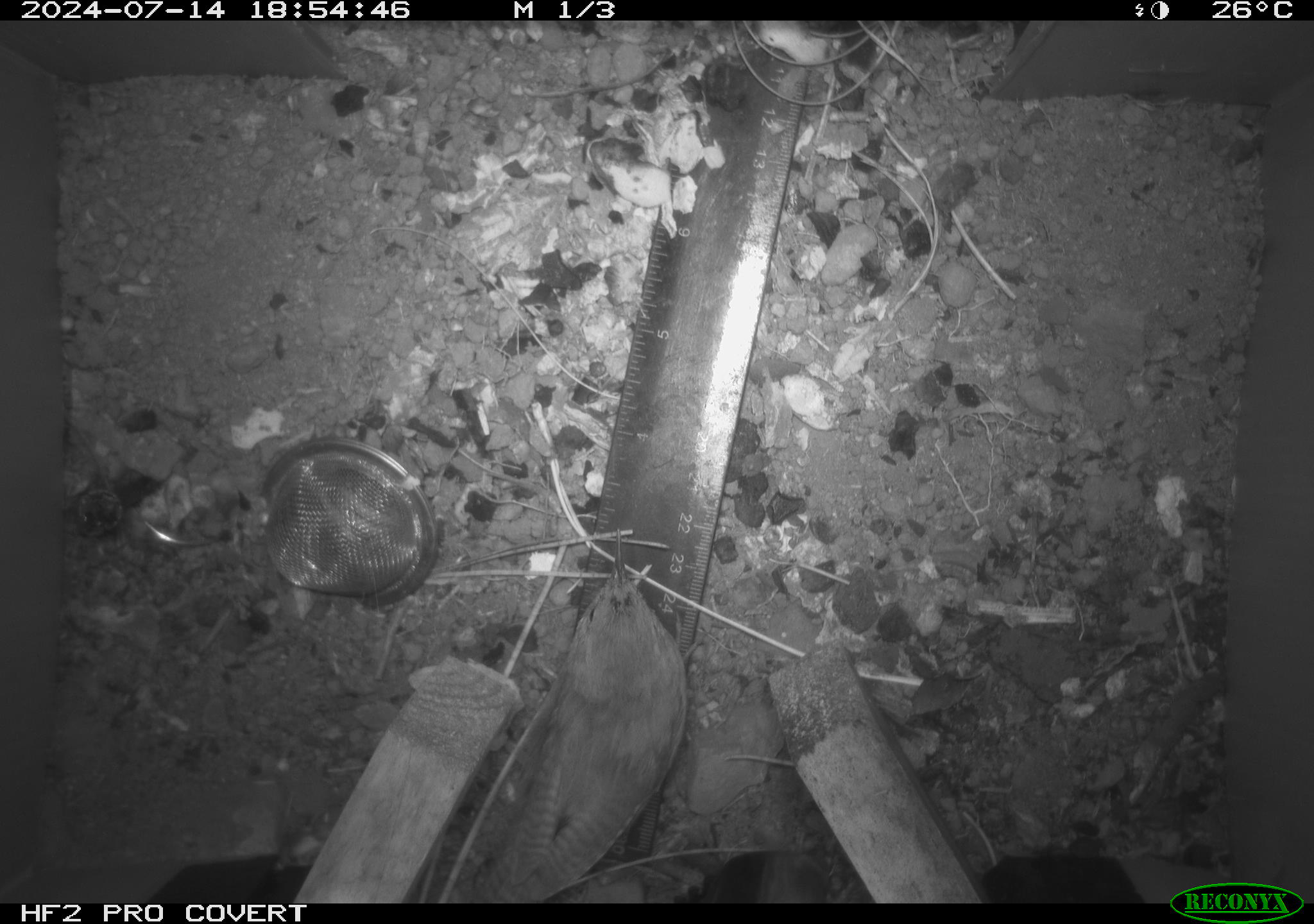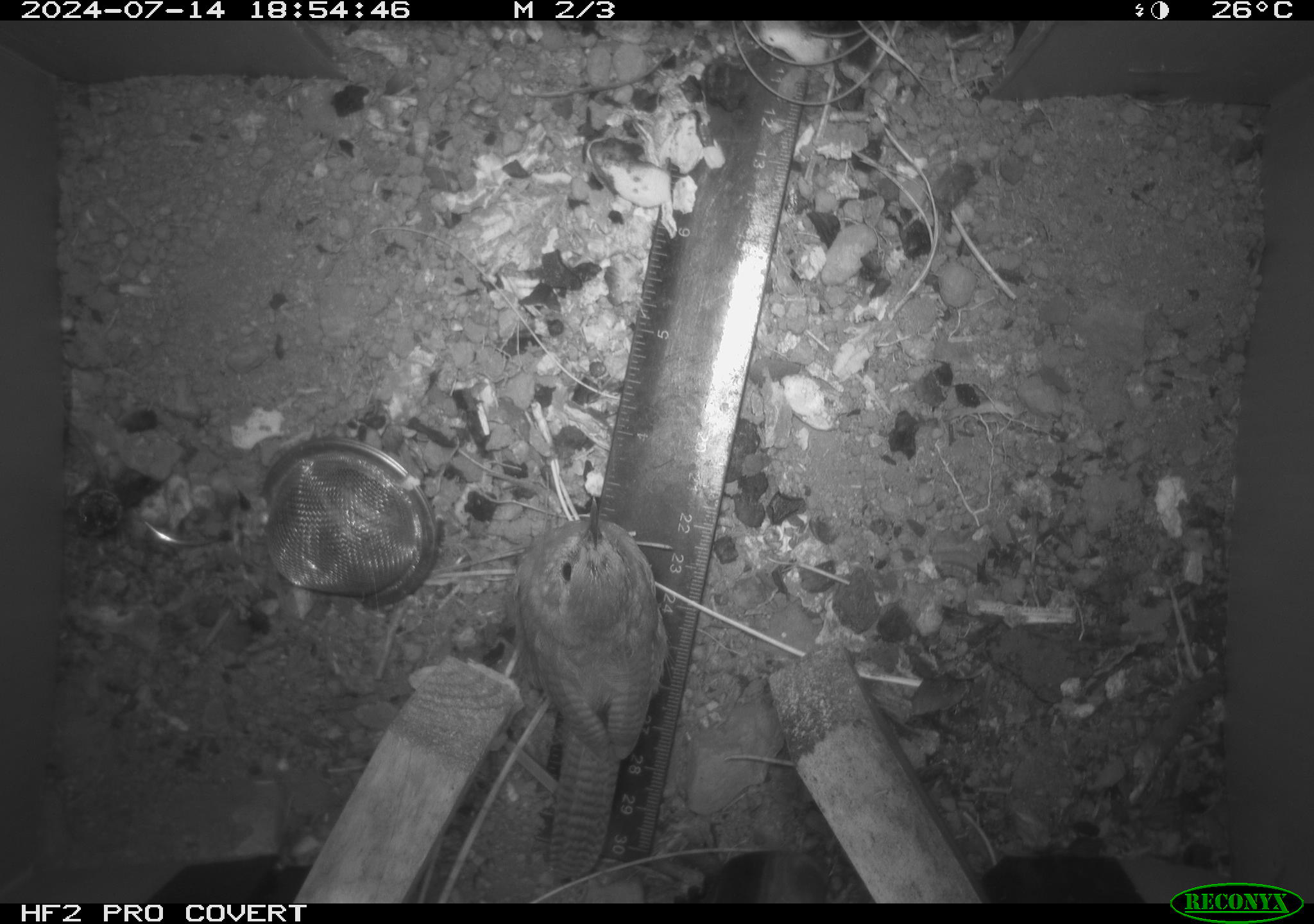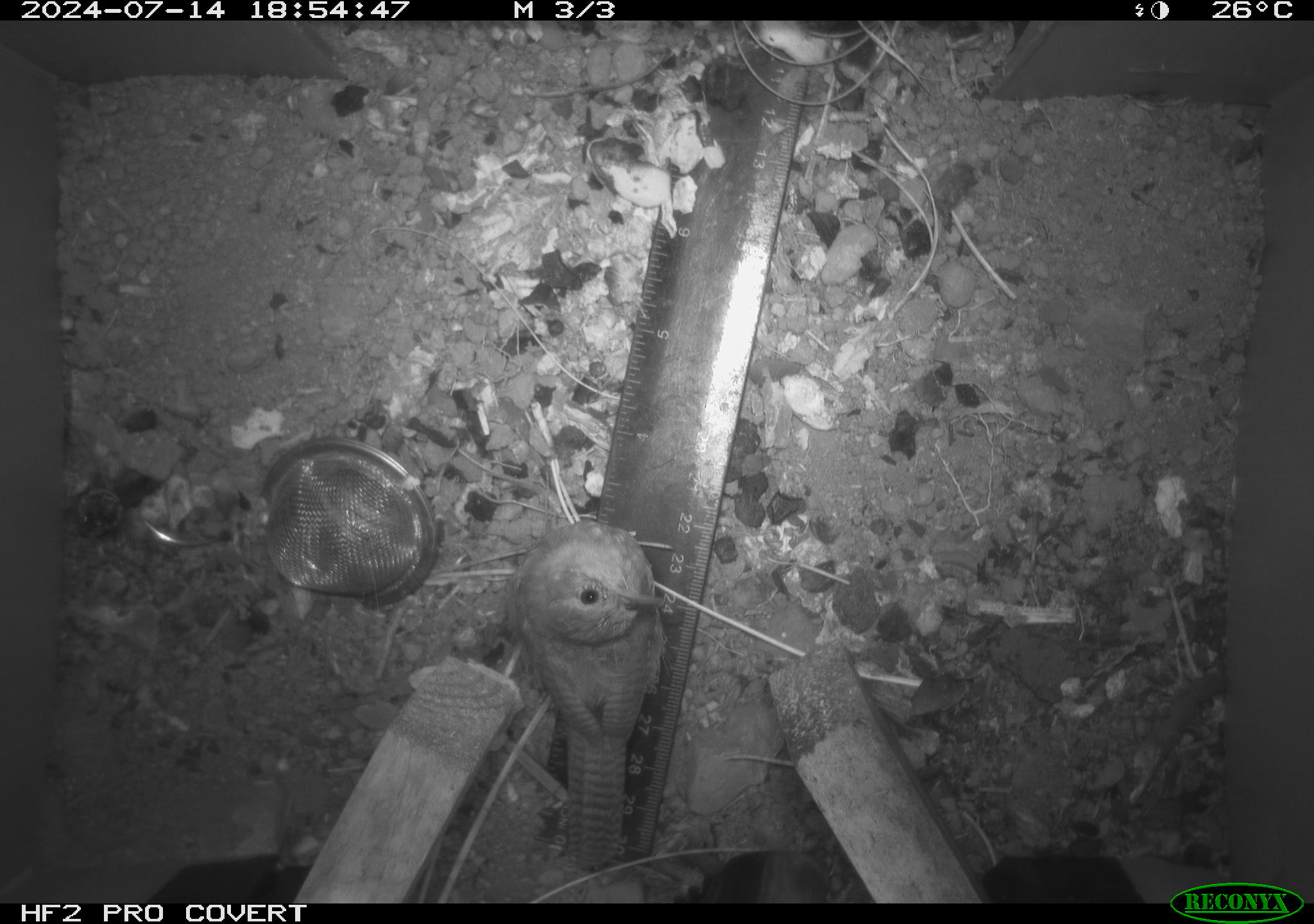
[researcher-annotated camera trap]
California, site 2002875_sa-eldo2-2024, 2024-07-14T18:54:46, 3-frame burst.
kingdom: Animalia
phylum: Chordata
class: Aves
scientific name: Aves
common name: bird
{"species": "bird (Aves)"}